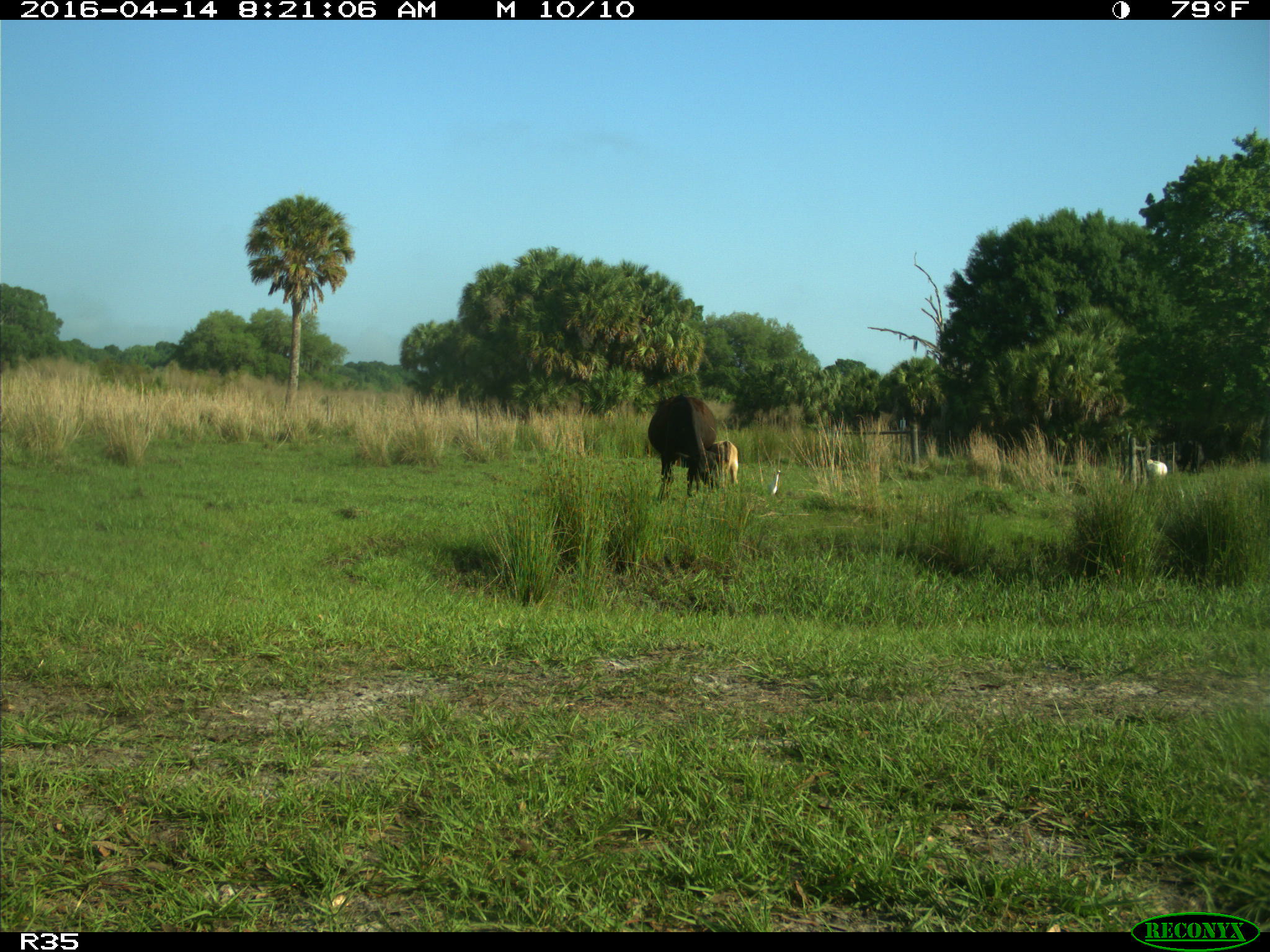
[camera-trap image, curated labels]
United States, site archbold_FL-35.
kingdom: Animalia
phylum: Chordata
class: Mammalia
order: Artiodactyla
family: Bovidae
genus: Bos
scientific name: Bos taurus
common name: domestic cow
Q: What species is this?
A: Bos taurus (domestic cow).